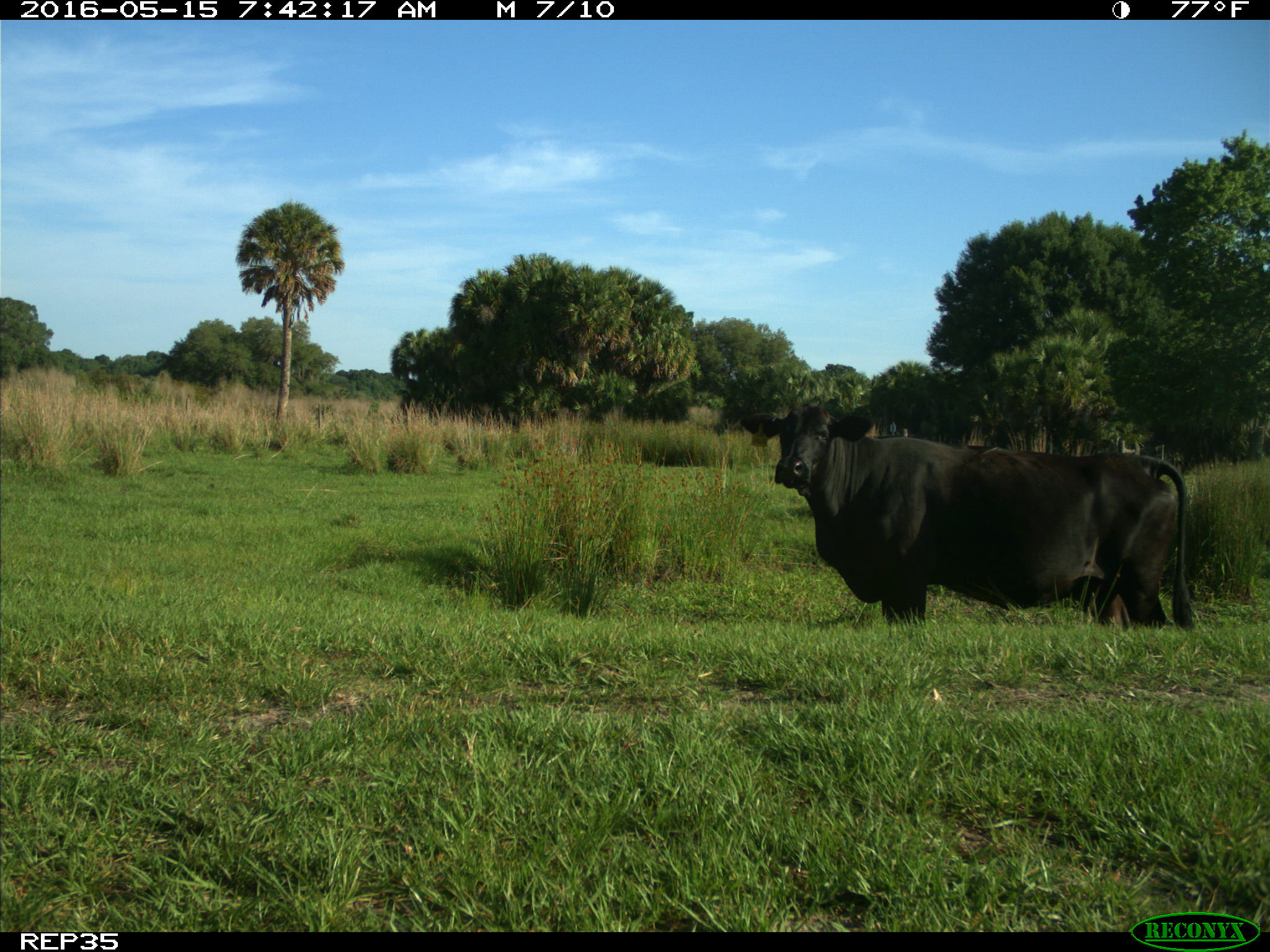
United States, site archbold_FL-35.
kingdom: Animalia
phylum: Chordata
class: Mammalia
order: Artiodactyla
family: Bovidae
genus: Bos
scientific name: Bos taurus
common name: domestic cow